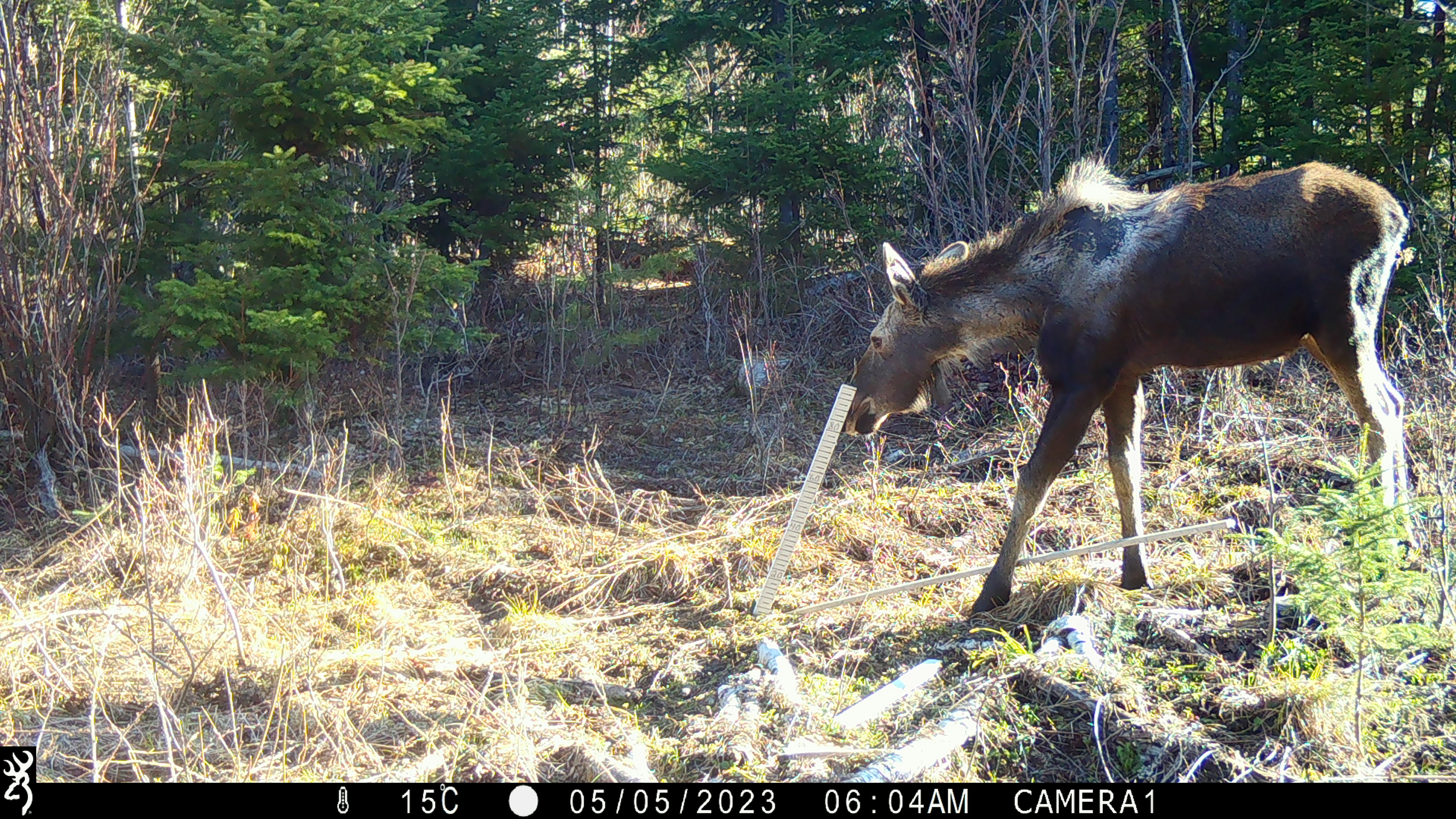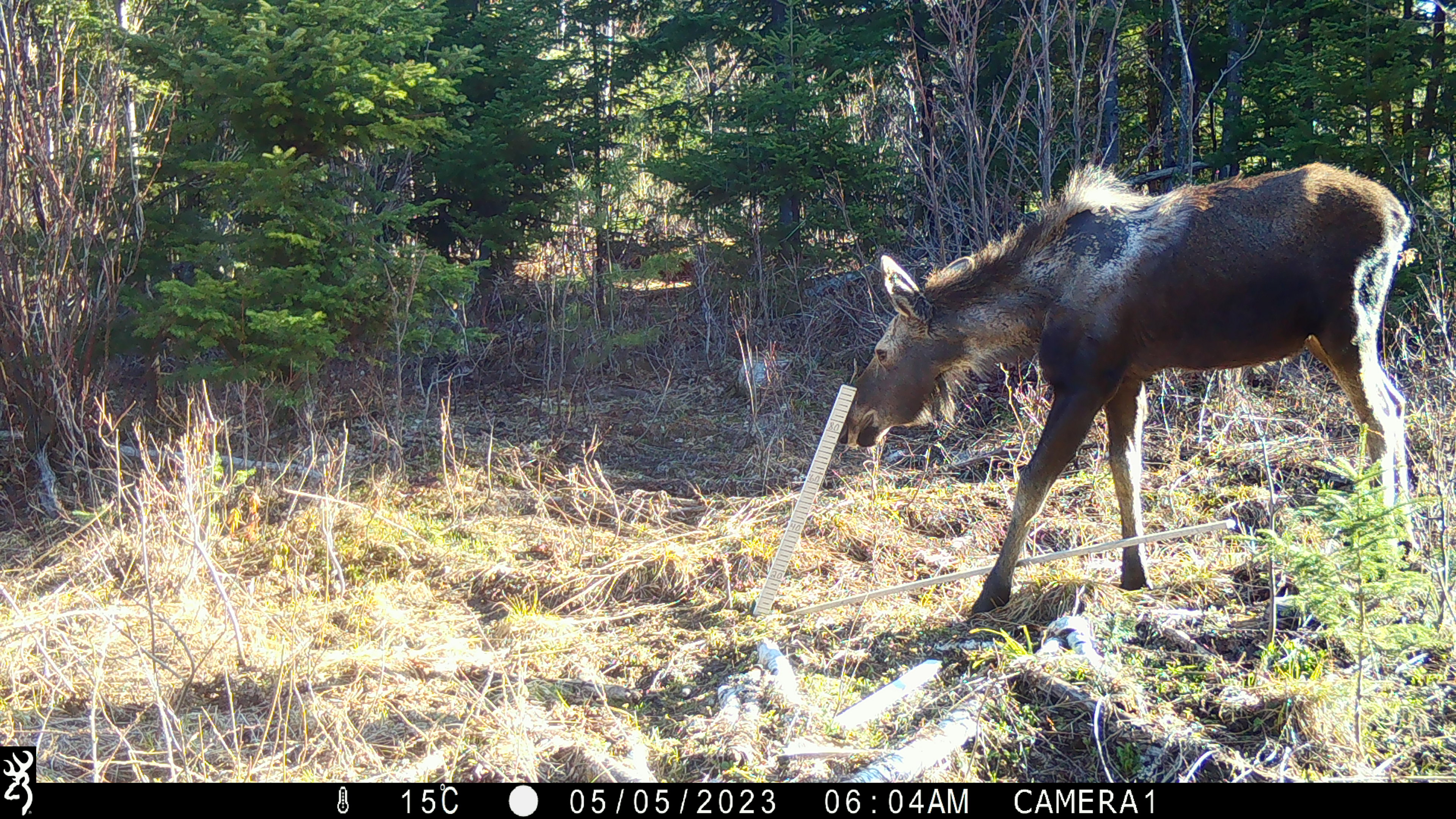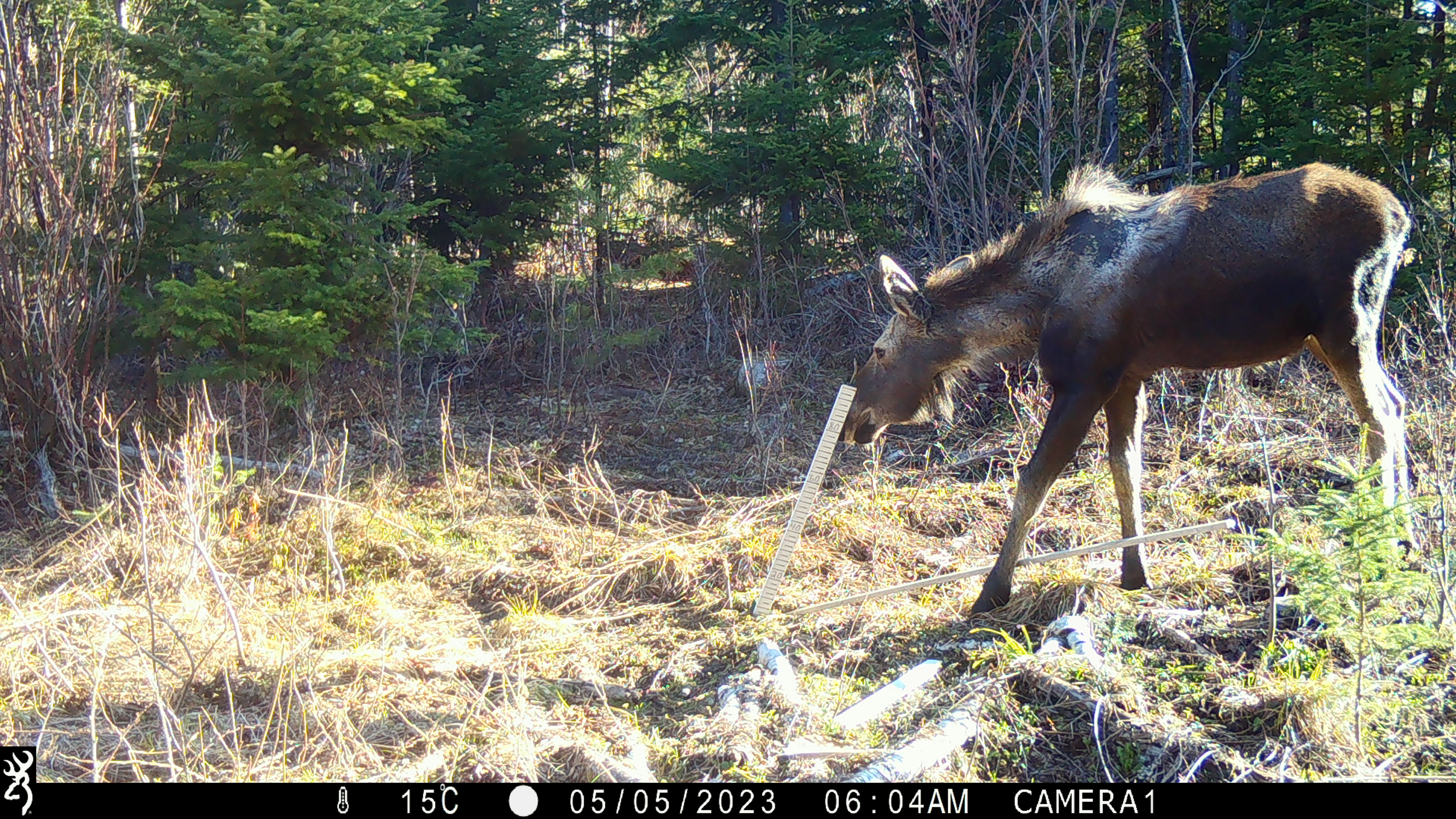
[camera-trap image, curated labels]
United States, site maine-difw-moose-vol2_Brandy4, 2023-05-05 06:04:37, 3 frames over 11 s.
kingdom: Animalia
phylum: Chordata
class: Mammalia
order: Artiodactyla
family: Cervidae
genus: Alces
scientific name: Alces alces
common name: moose